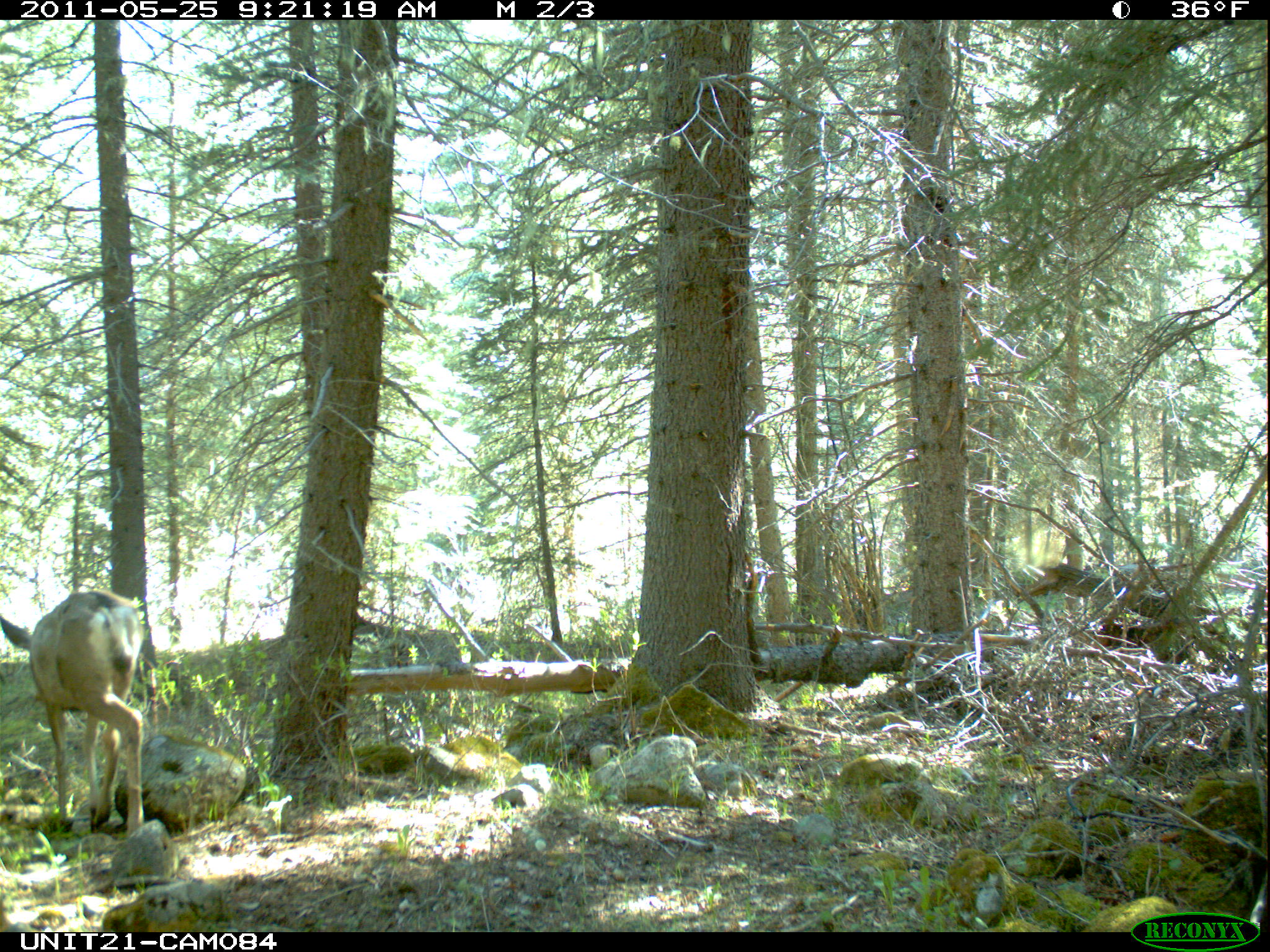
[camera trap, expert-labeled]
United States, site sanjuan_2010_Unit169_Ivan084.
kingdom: Animalia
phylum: Chordata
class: Mammalia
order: Artiodactyla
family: Cervidae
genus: Odocoileus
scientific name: Odocoileus hemionus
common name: mule deer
Odocoileus hemionus (mule deer).